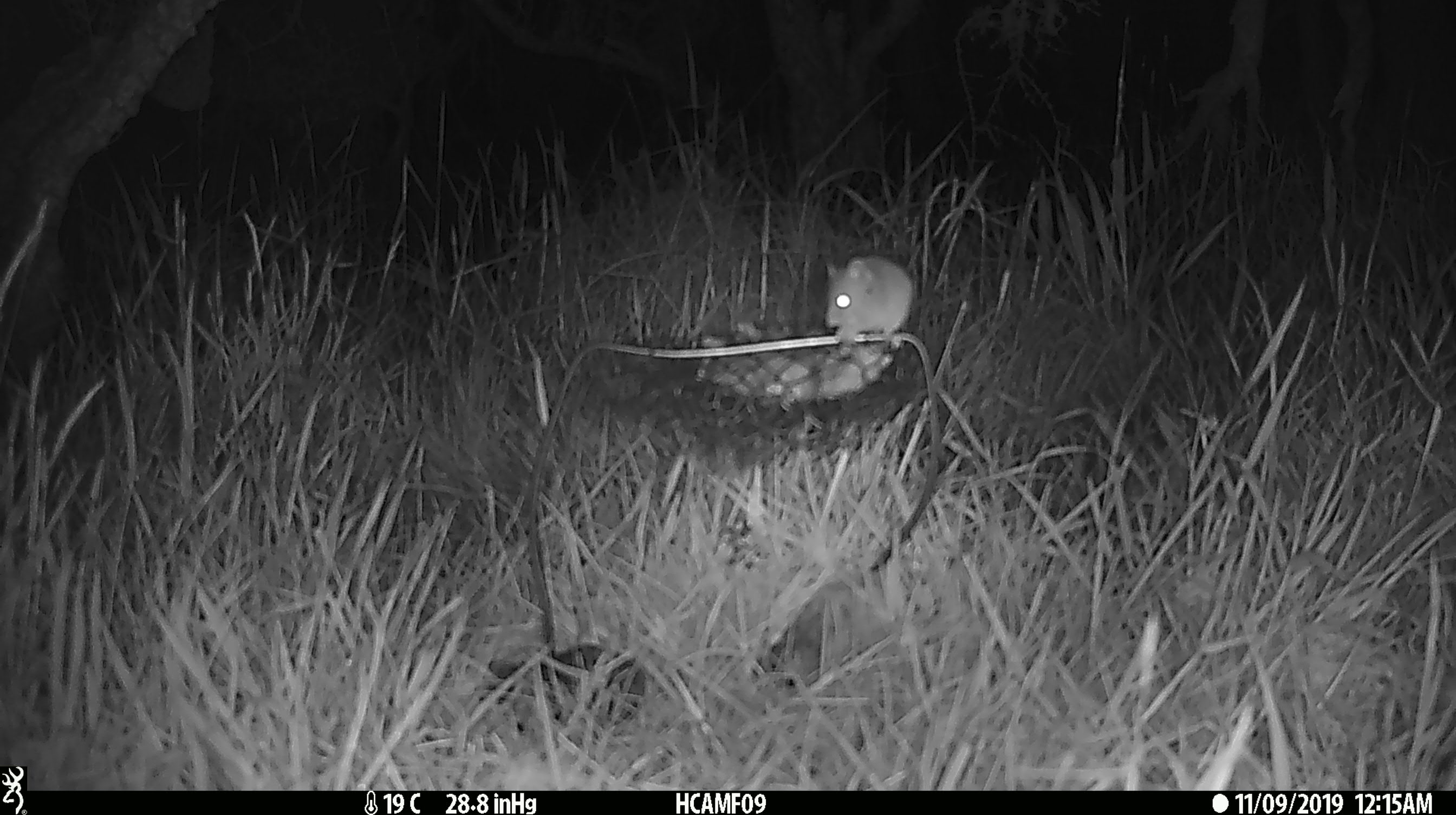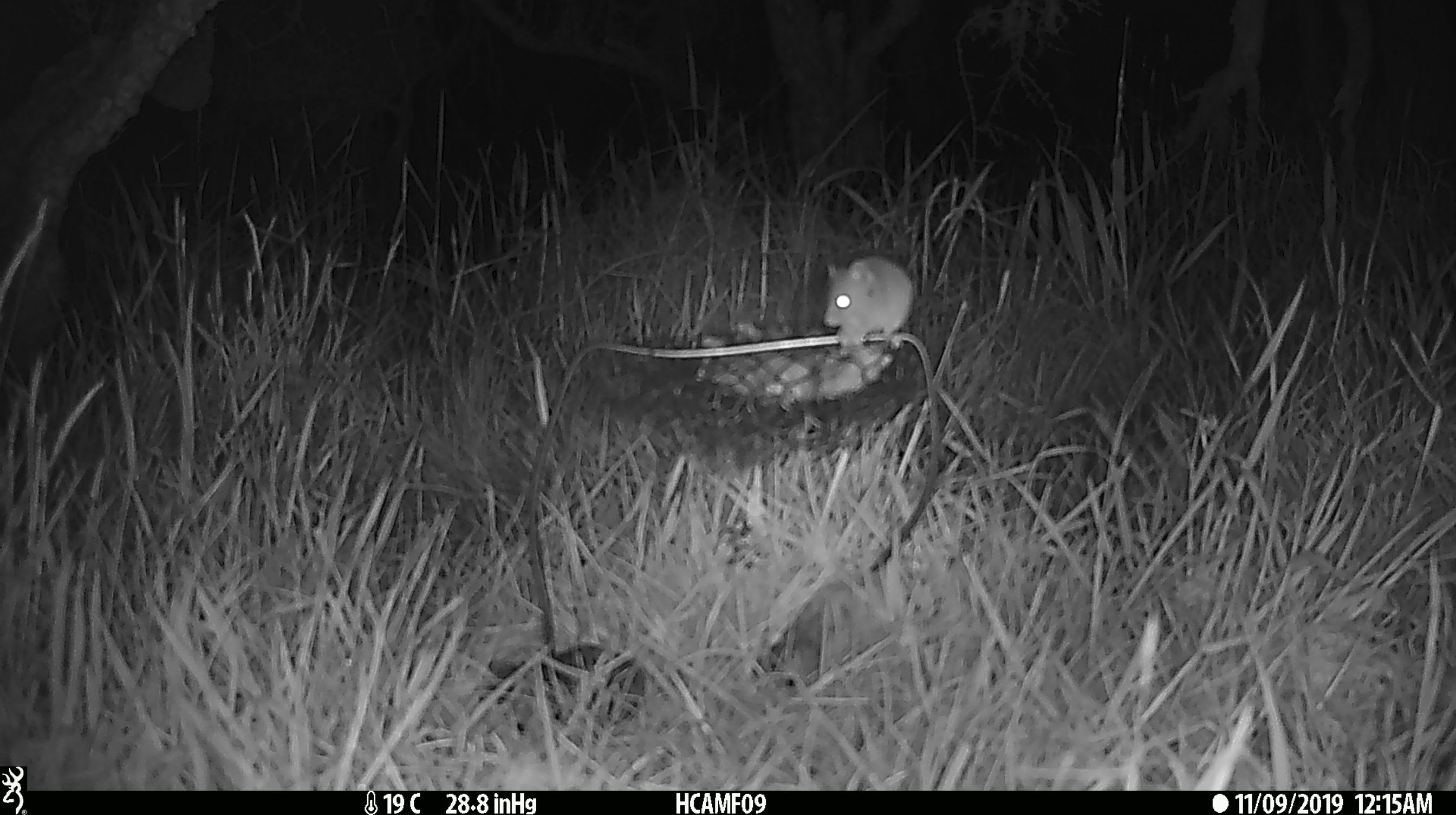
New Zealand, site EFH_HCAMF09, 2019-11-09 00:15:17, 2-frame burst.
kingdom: Animalia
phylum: Chordata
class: Mammalia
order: Rodentia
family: Muridae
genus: Mus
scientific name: Mus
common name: mouse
Mouse (Mus).